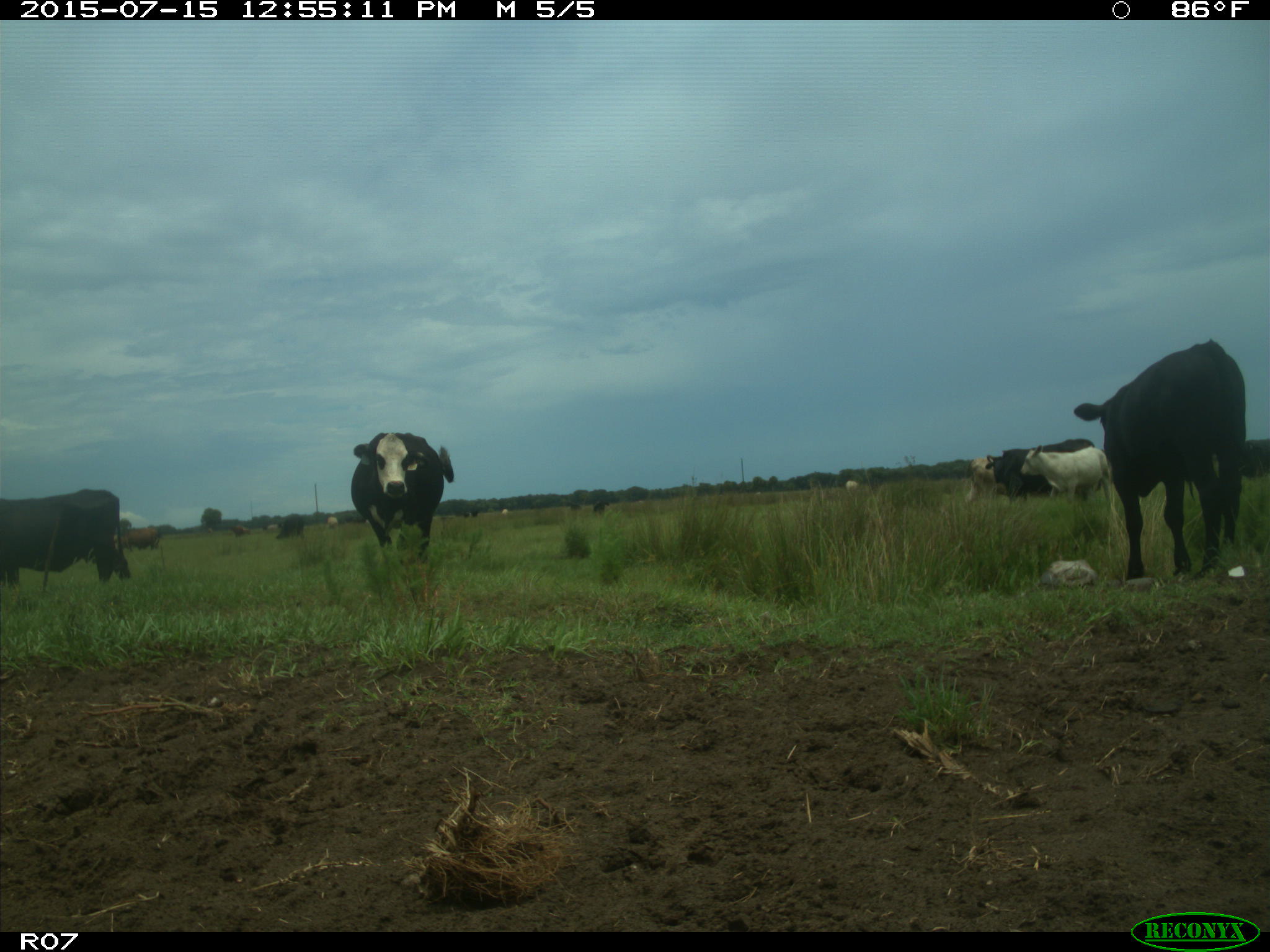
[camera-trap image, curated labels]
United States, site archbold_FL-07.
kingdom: Animalia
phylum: Chordata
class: Mammalia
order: Artiodactyla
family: Bovidae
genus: Bos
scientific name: Bos taurus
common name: domestic cow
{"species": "Bos taurus (domestic cow)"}